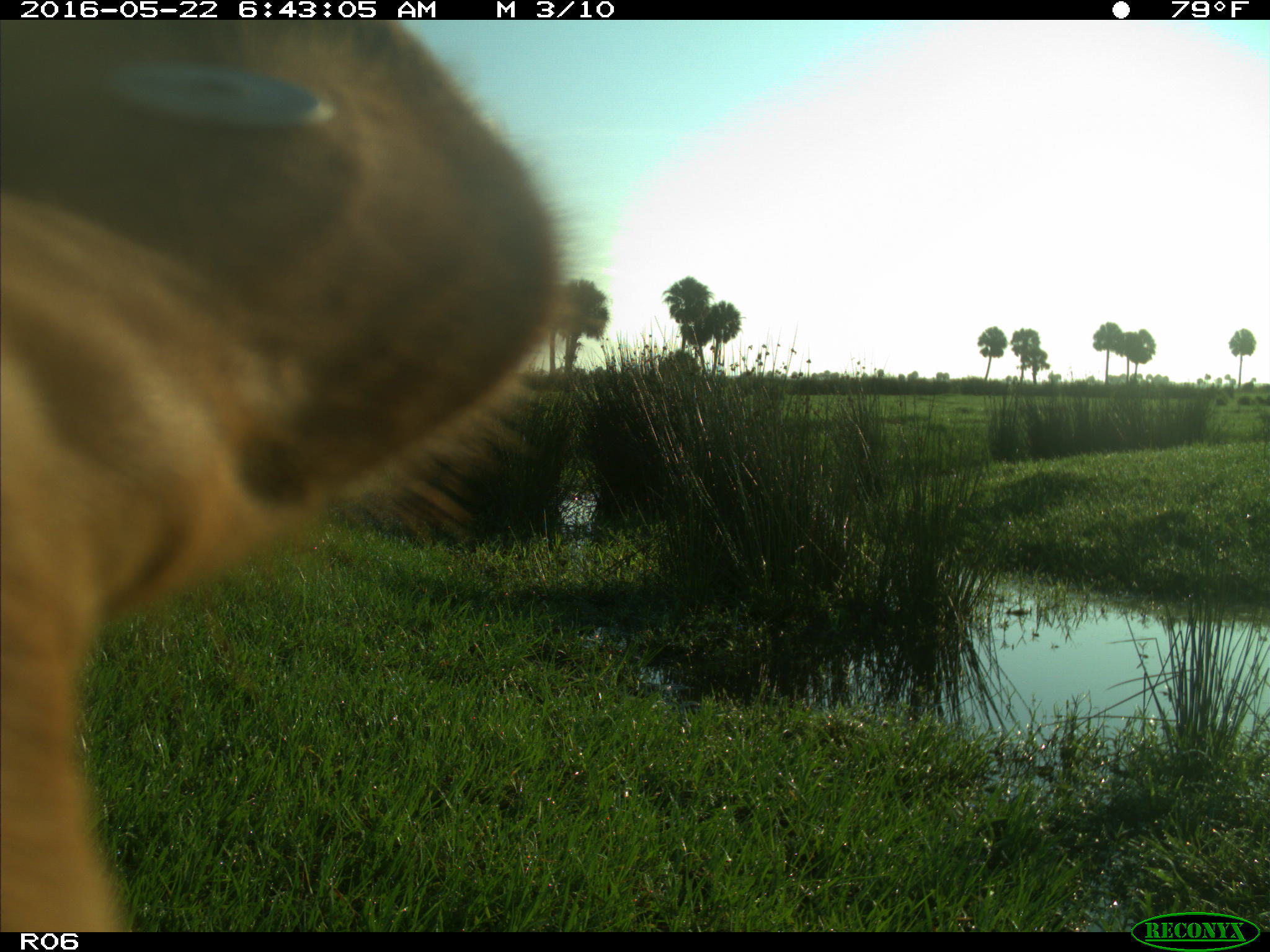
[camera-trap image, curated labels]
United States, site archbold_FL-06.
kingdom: Animalia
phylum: Chordata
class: Mammalia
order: Artiodactyla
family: Bovidae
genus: Bos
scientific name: Bos taurus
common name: domestic cow